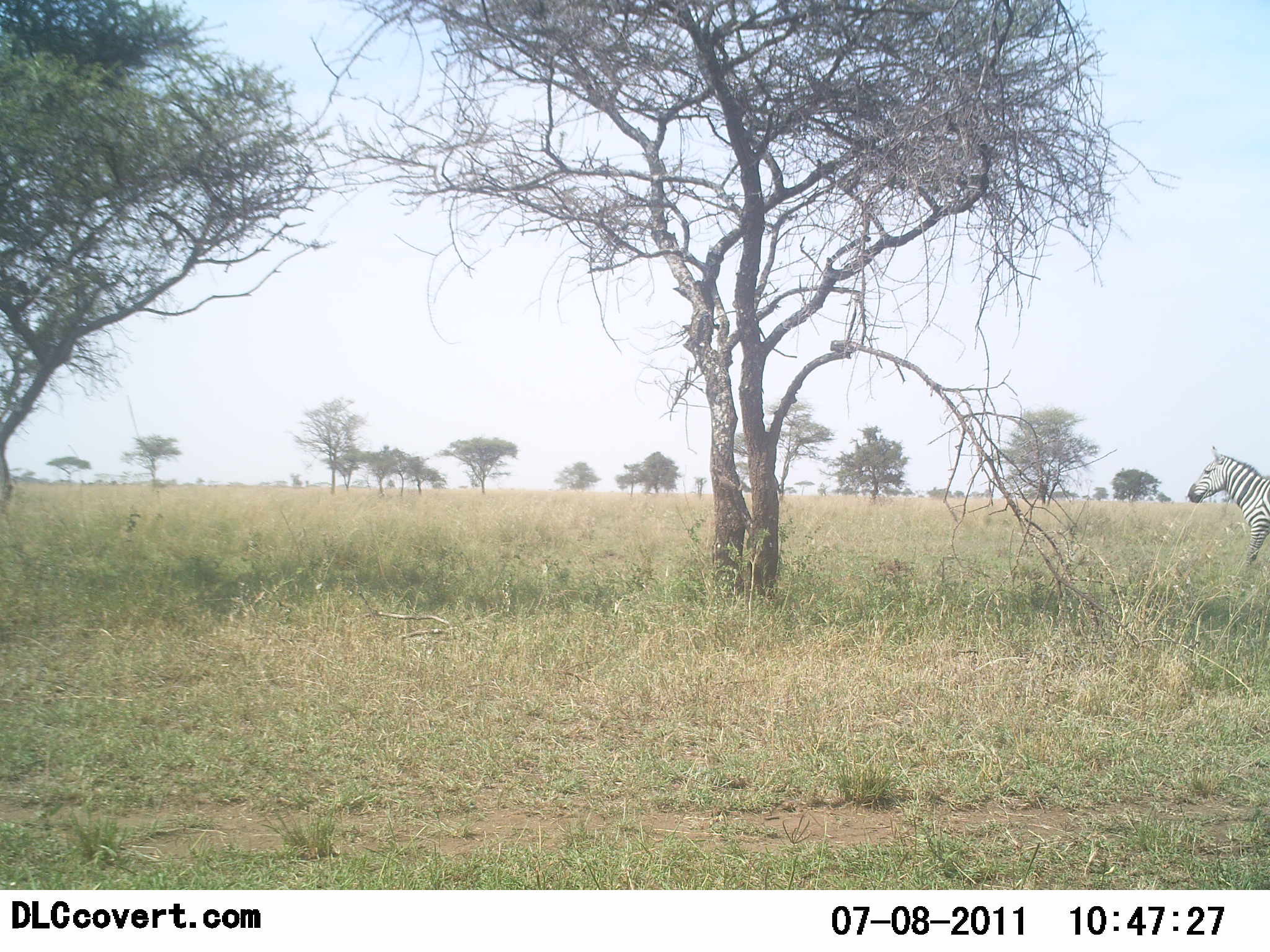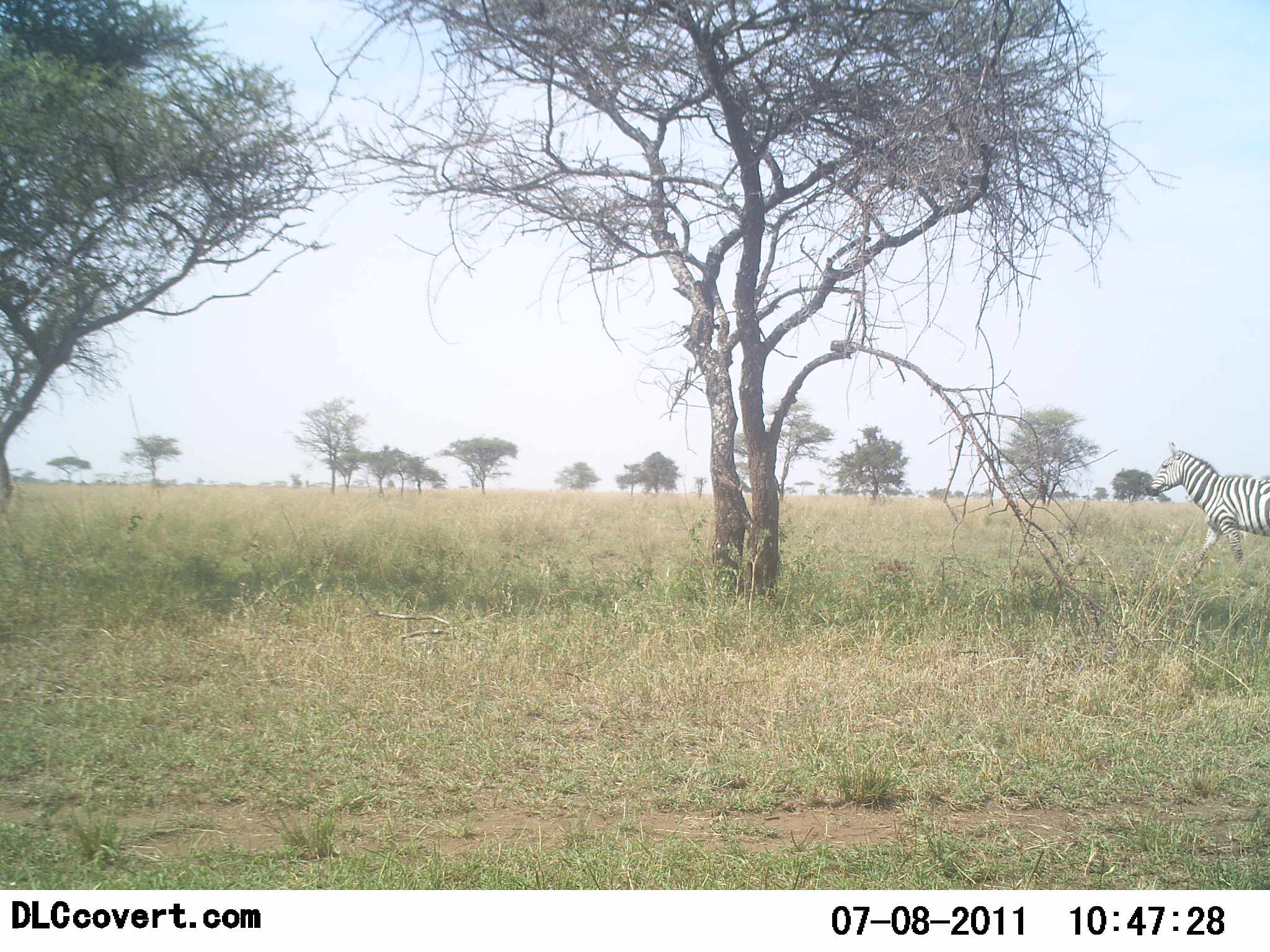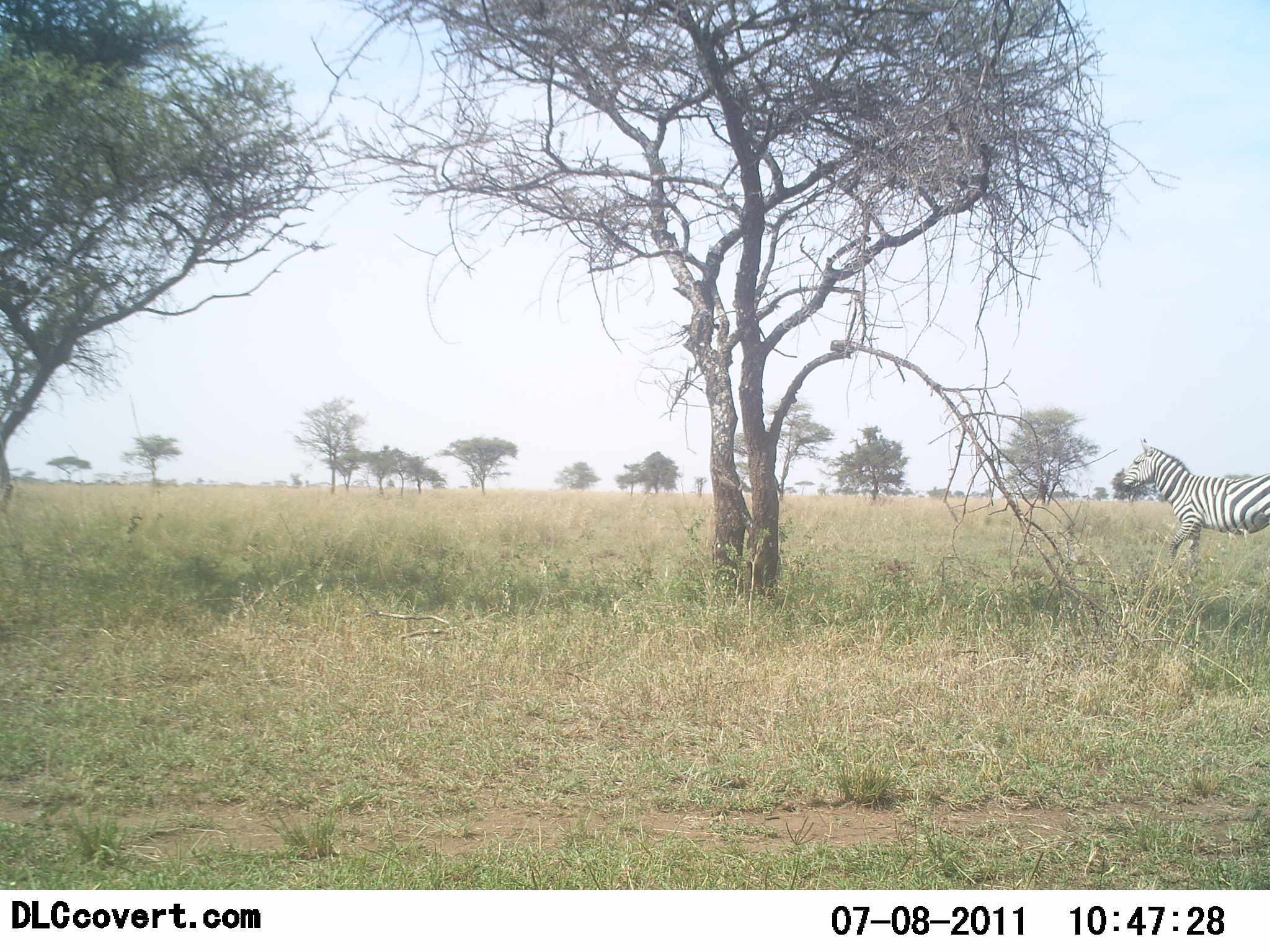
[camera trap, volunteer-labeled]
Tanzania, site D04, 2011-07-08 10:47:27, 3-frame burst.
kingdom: Animalia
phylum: Chordata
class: Mammalia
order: Perissodactyla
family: Equidae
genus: Equus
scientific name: Equus quagga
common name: plains zebra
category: zebra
Zebra (plains zebra) (Equus quagga), count 1. Behavior (volunteer vote fractions): standing 0%, resting 0%, moving 100%, interacting 0%. Young present (vote fraction): 0%. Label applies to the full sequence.